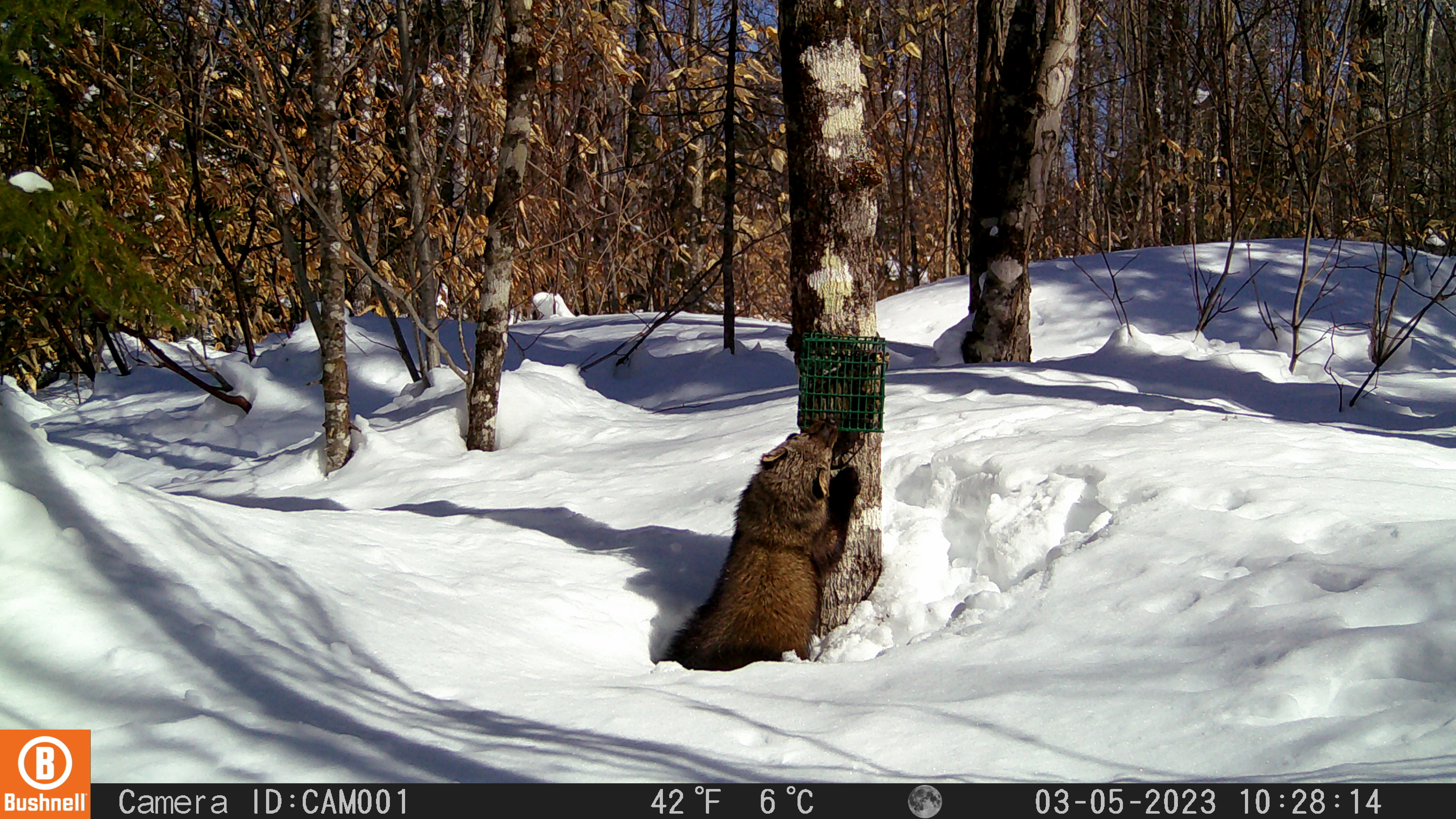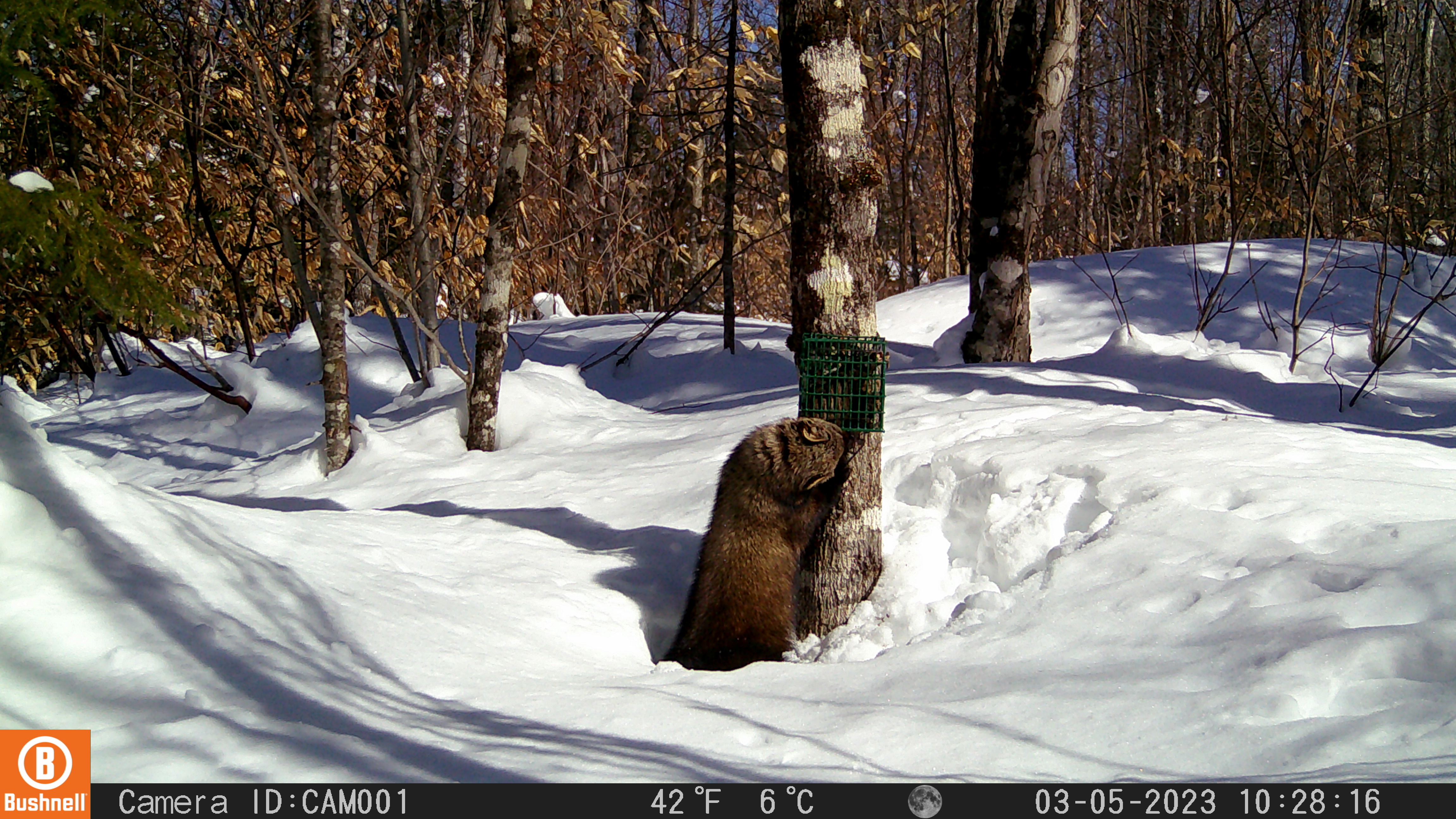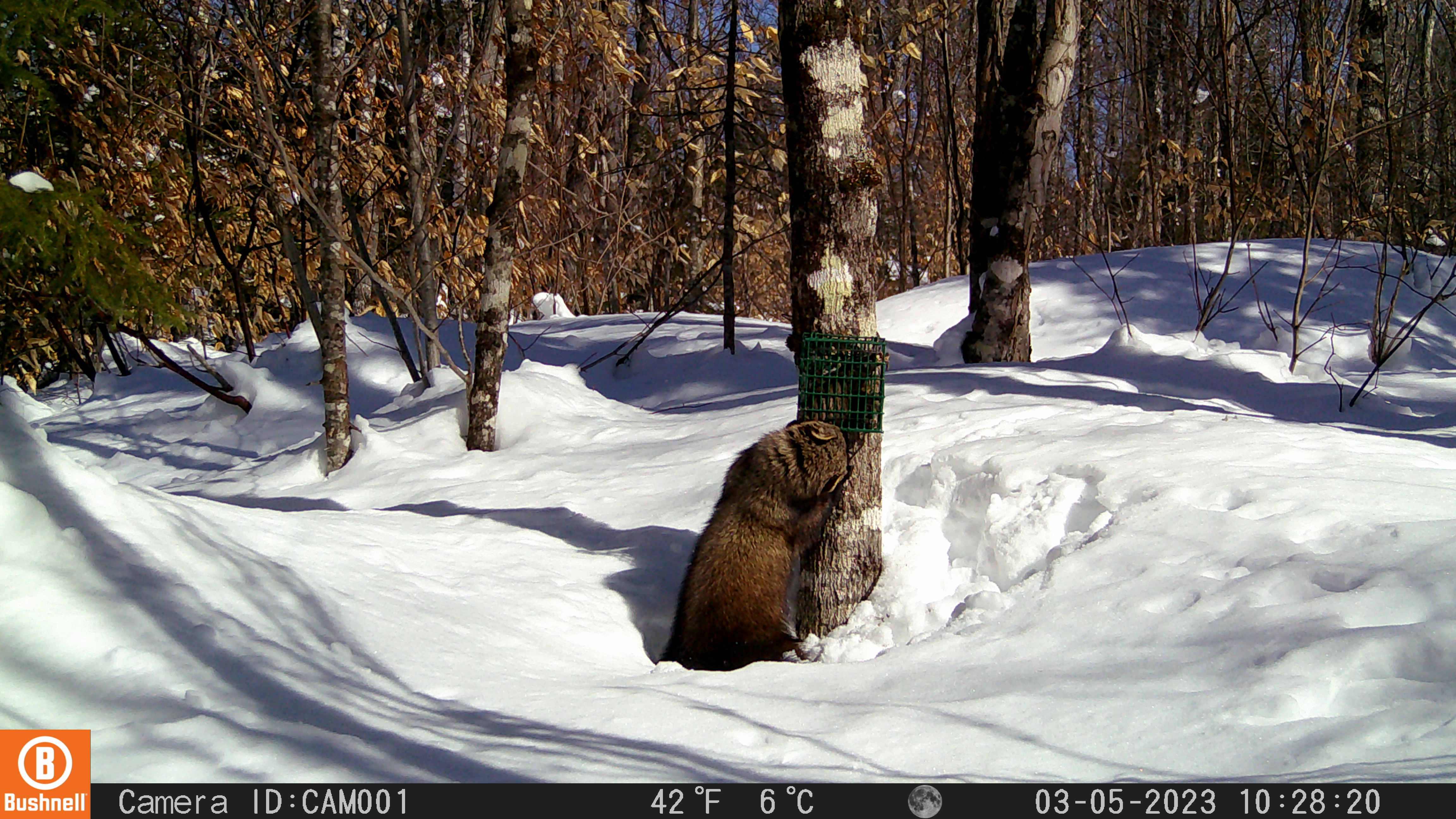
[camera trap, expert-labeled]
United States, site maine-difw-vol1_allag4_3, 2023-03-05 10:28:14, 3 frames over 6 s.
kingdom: Animalia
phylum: Chordata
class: Mammalia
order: Carnivora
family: Mustelidae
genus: Pekania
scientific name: Pekania pennanti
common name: fisher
Fisher (Pekania pennanti).